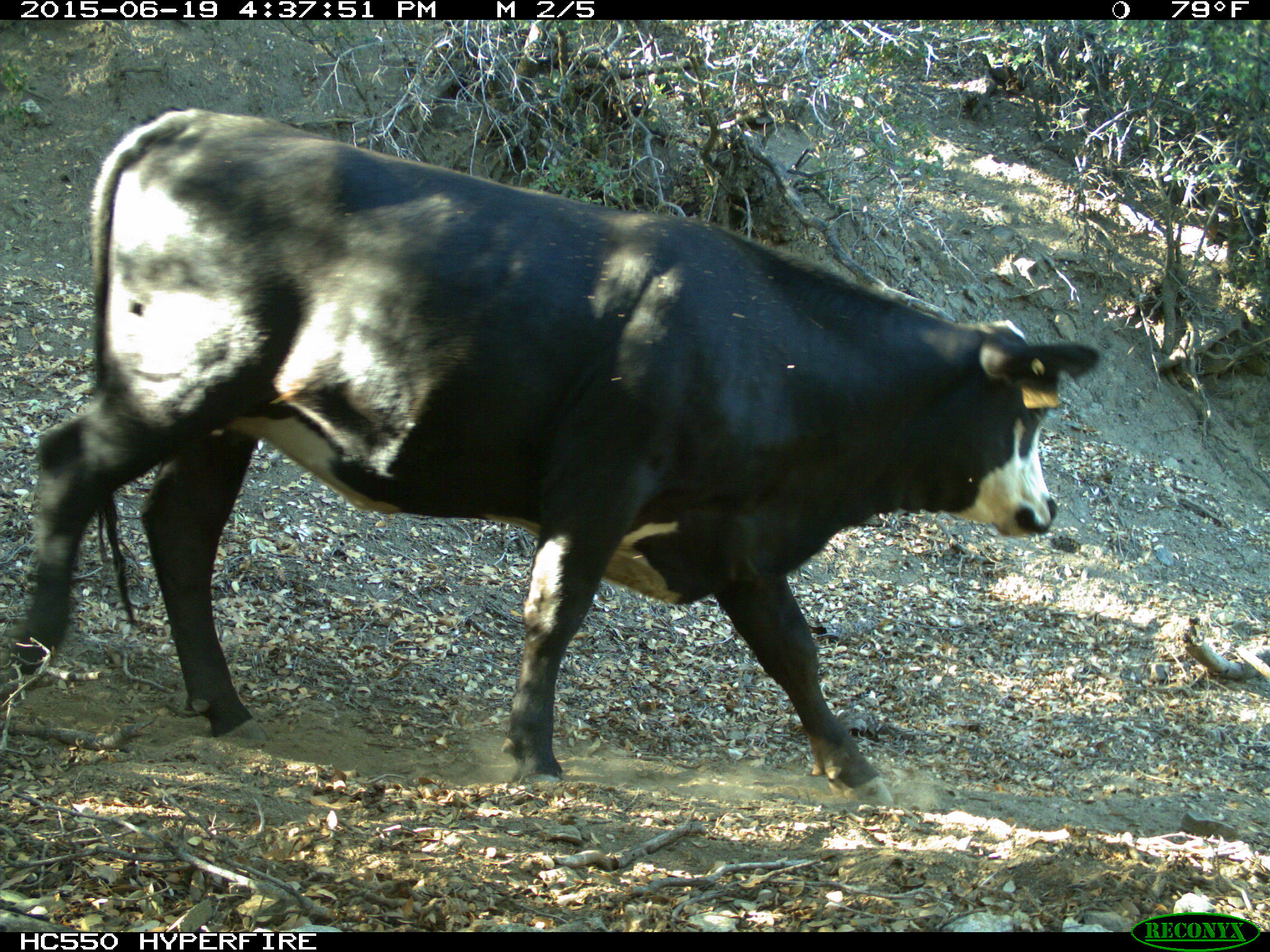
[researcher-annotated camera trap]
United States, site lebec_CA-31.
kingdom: Animalia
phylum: Chordata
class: Mammalia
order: Artiodactyla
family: Bovidae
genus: Bos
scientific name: Bos taurus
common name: domestic cow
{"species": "Bos taurus (domestic cow)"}